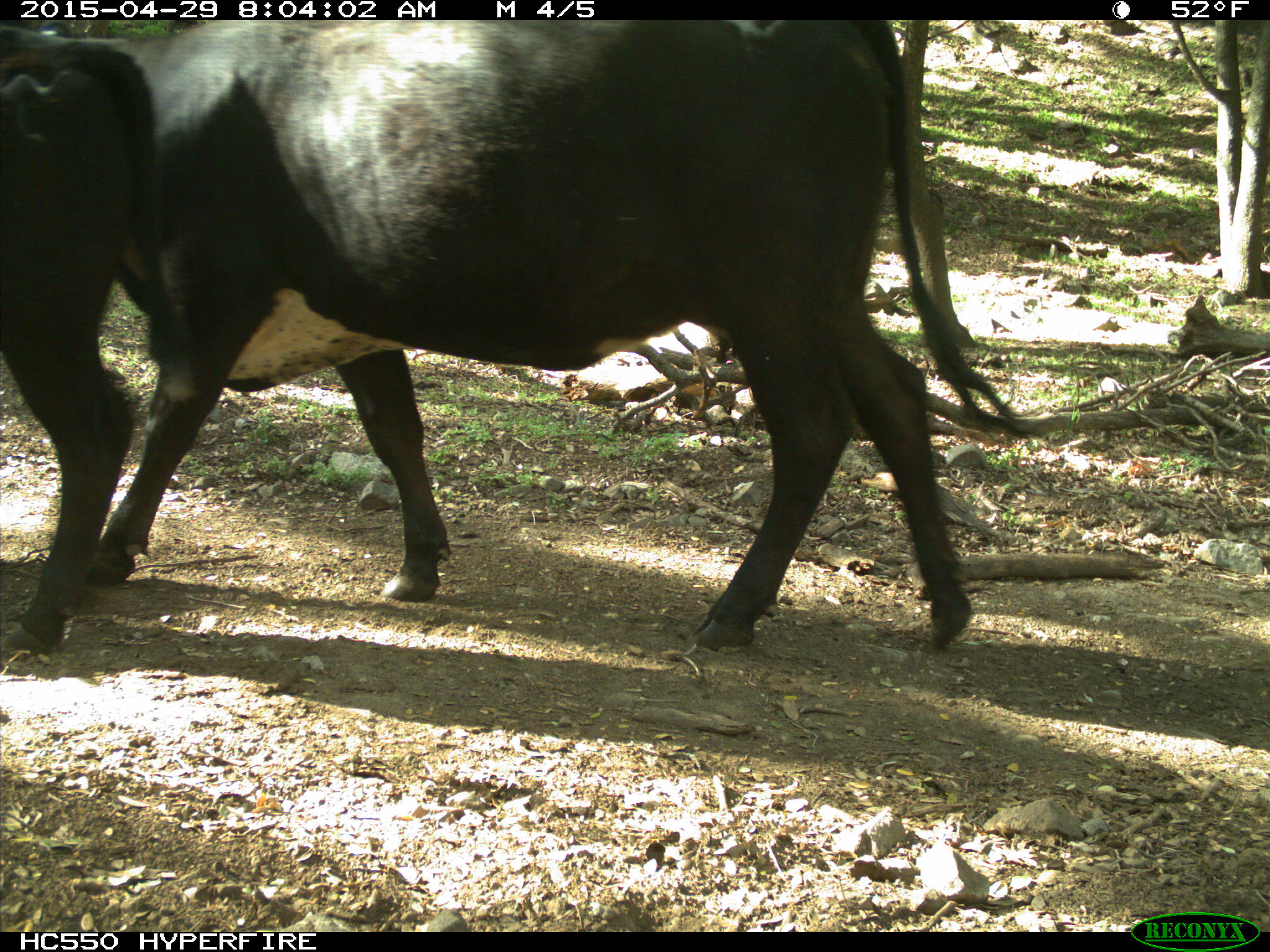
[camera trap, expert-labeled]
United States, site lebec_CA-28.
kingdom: Animalia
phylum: Chordata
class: Mammalia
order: Artiodactyla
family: Bovidae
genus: Bos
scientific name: Bos taurus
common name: domestic cow